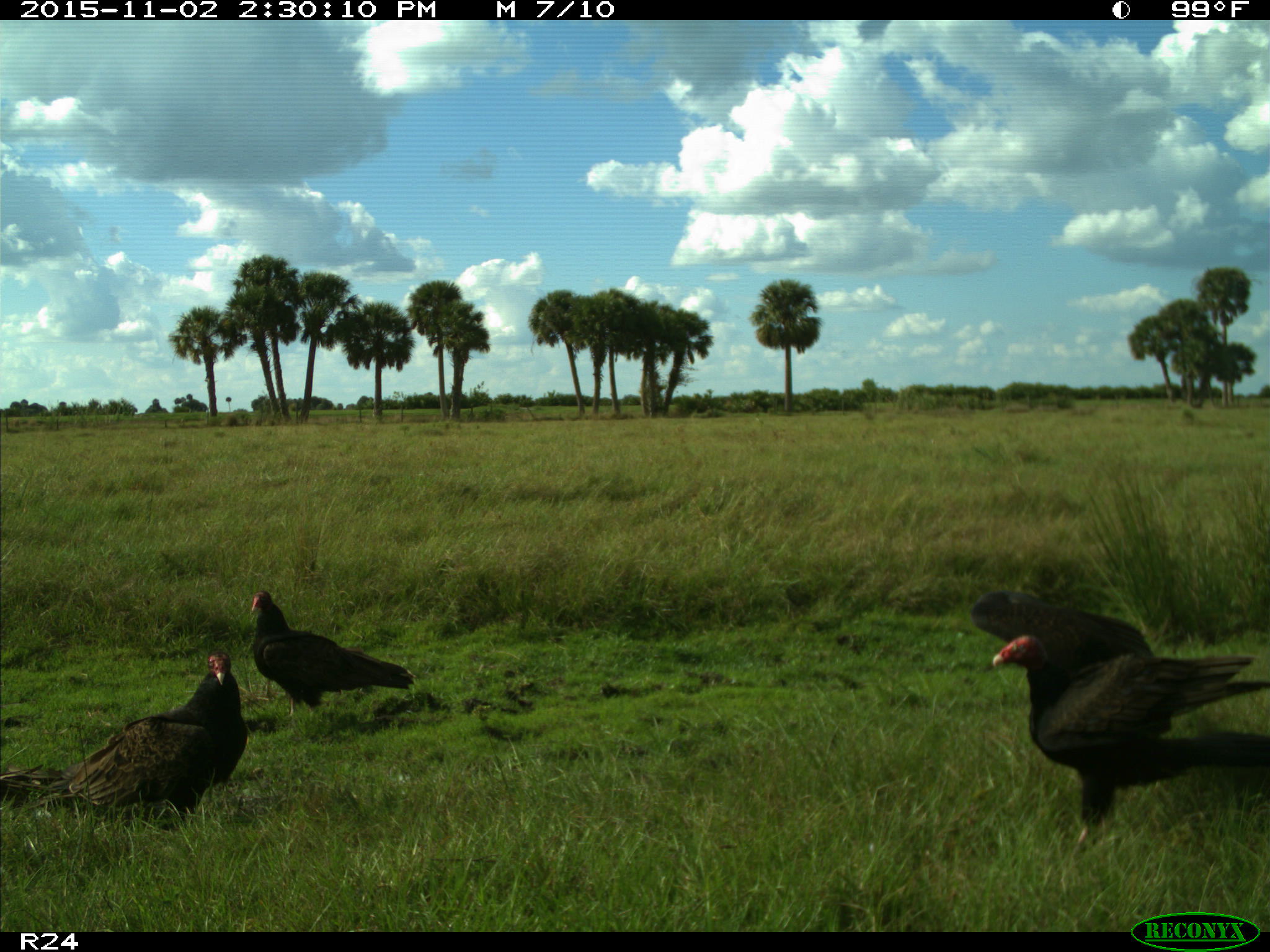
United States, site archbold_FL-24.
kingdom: Animalia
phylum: Chordata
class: Aves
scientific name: Aves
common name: birds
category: unidentified bird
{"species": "unidentified bird (birds) (Aves)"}